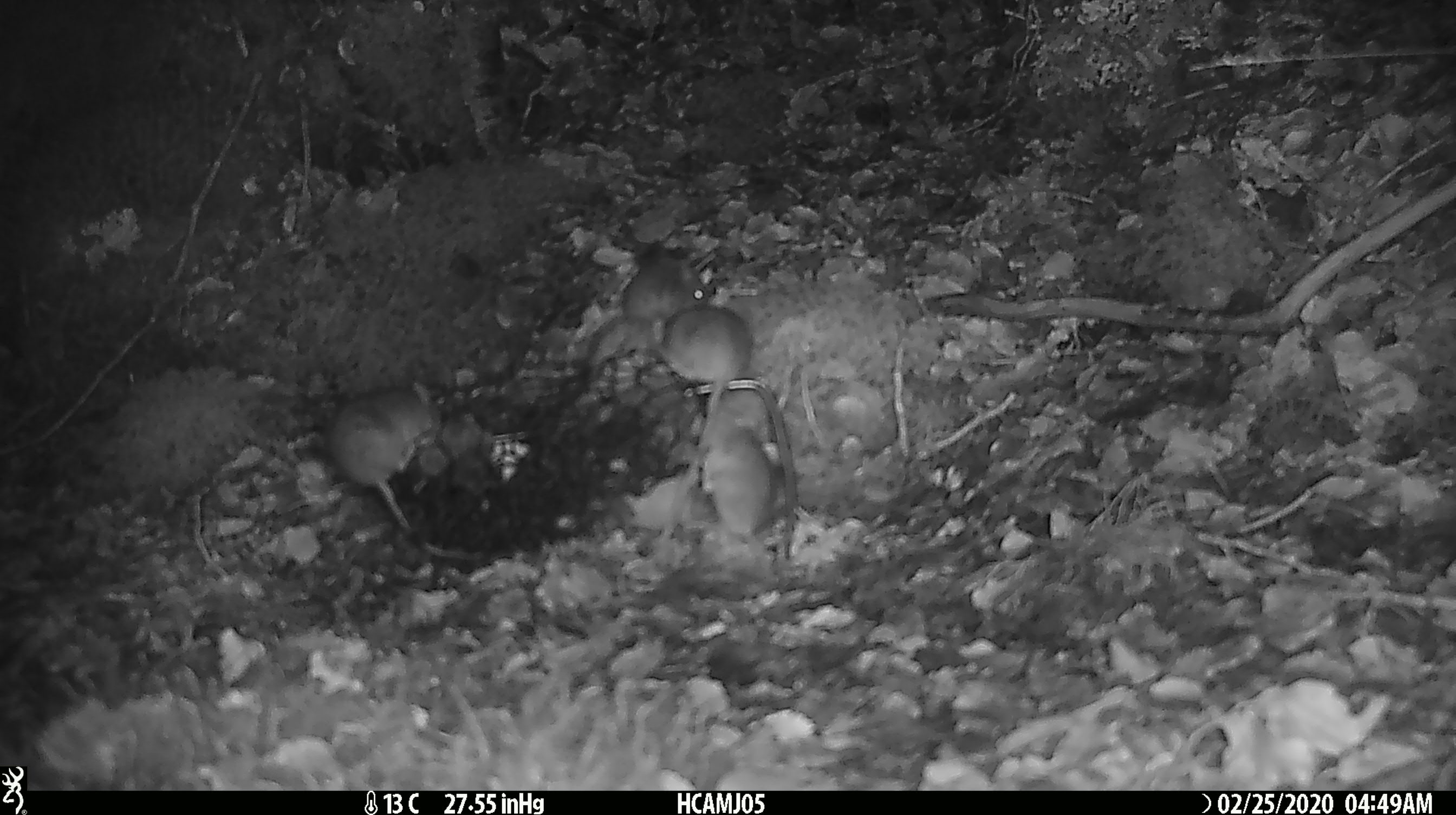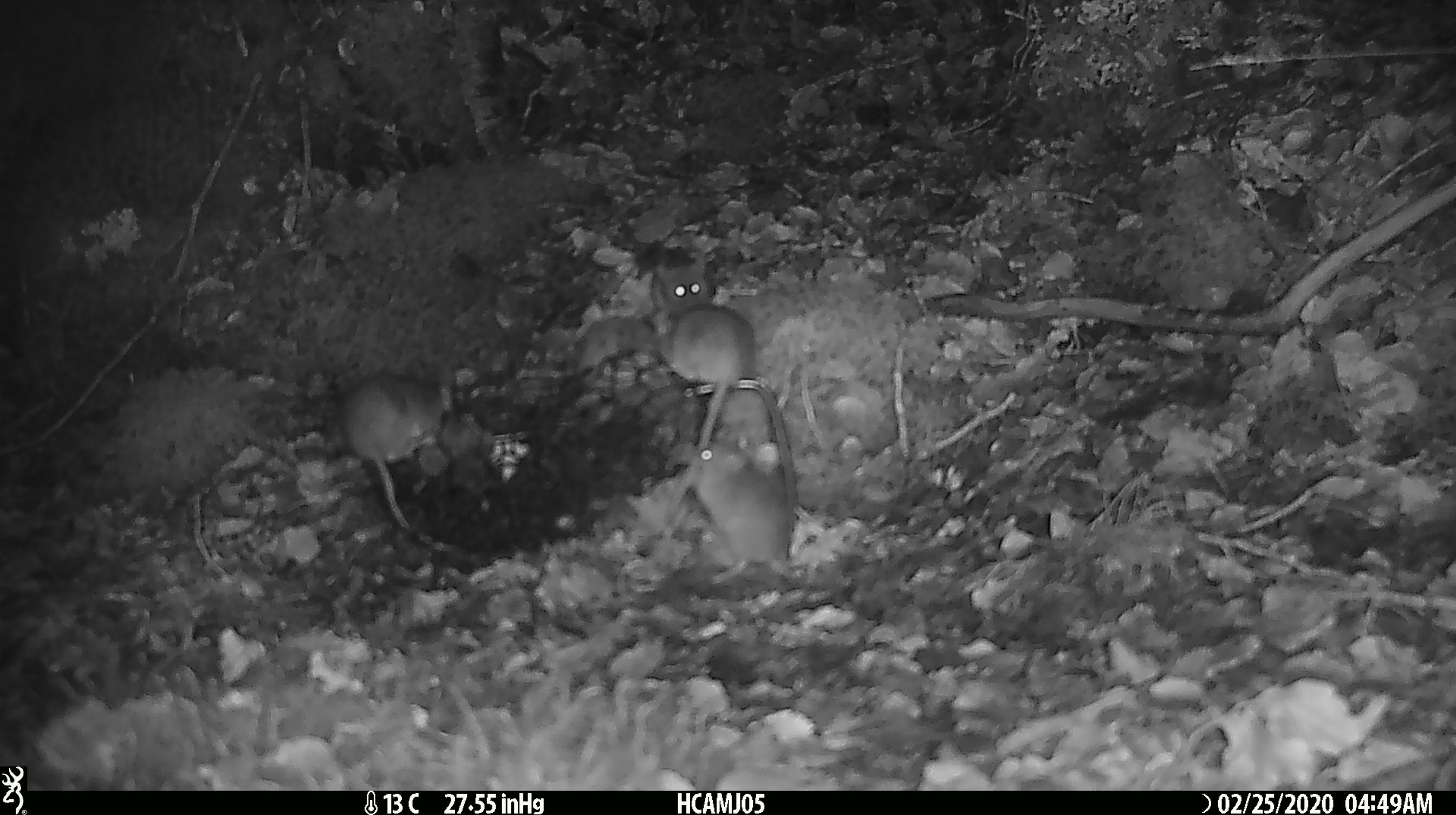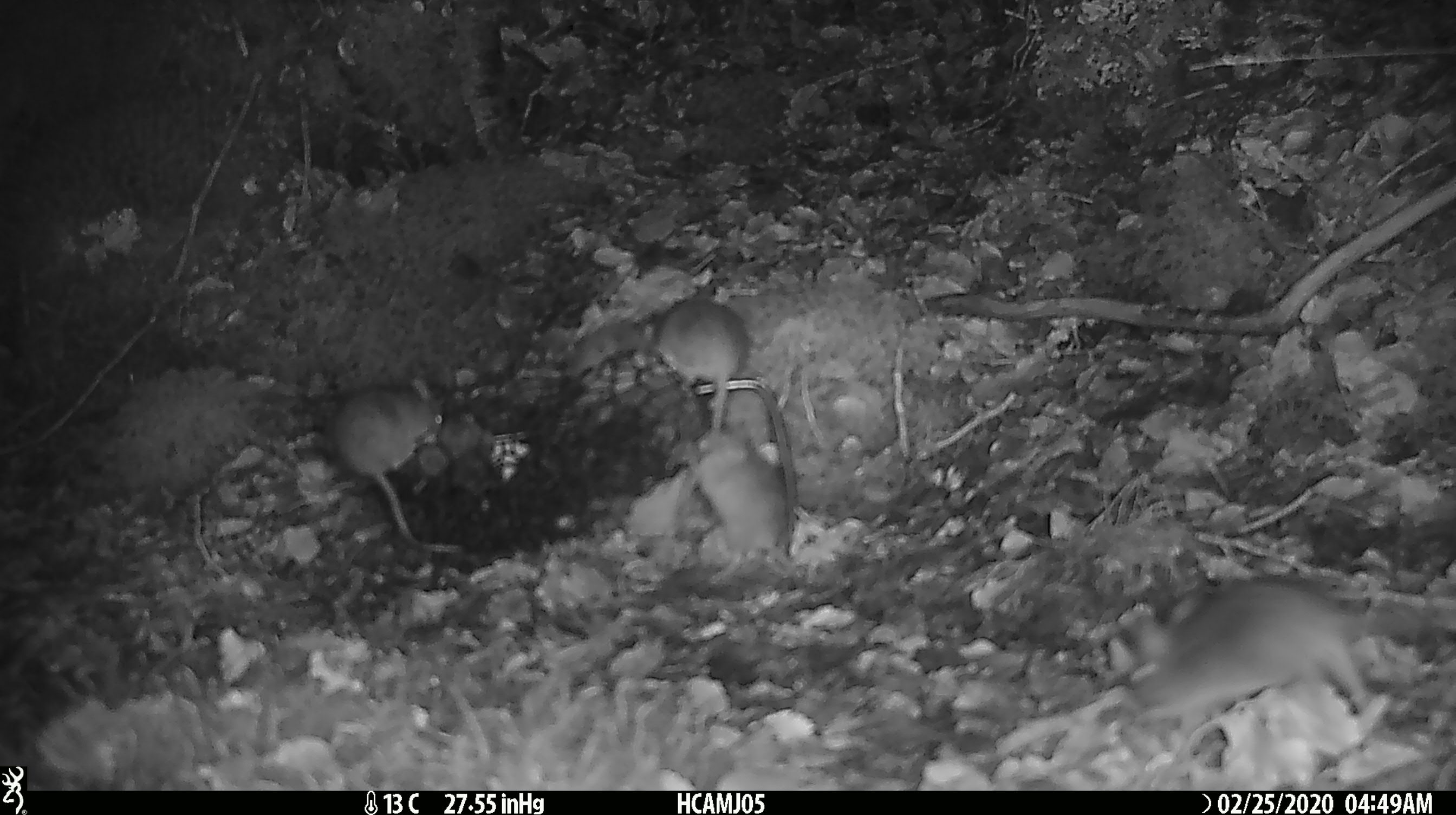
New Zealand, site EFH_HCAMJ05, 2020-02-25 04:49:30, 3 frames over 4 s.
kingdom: Animalia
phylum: Chordata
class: Mammalia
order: Rodentia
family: Muridae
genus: Mus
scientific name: Mus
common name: mouse